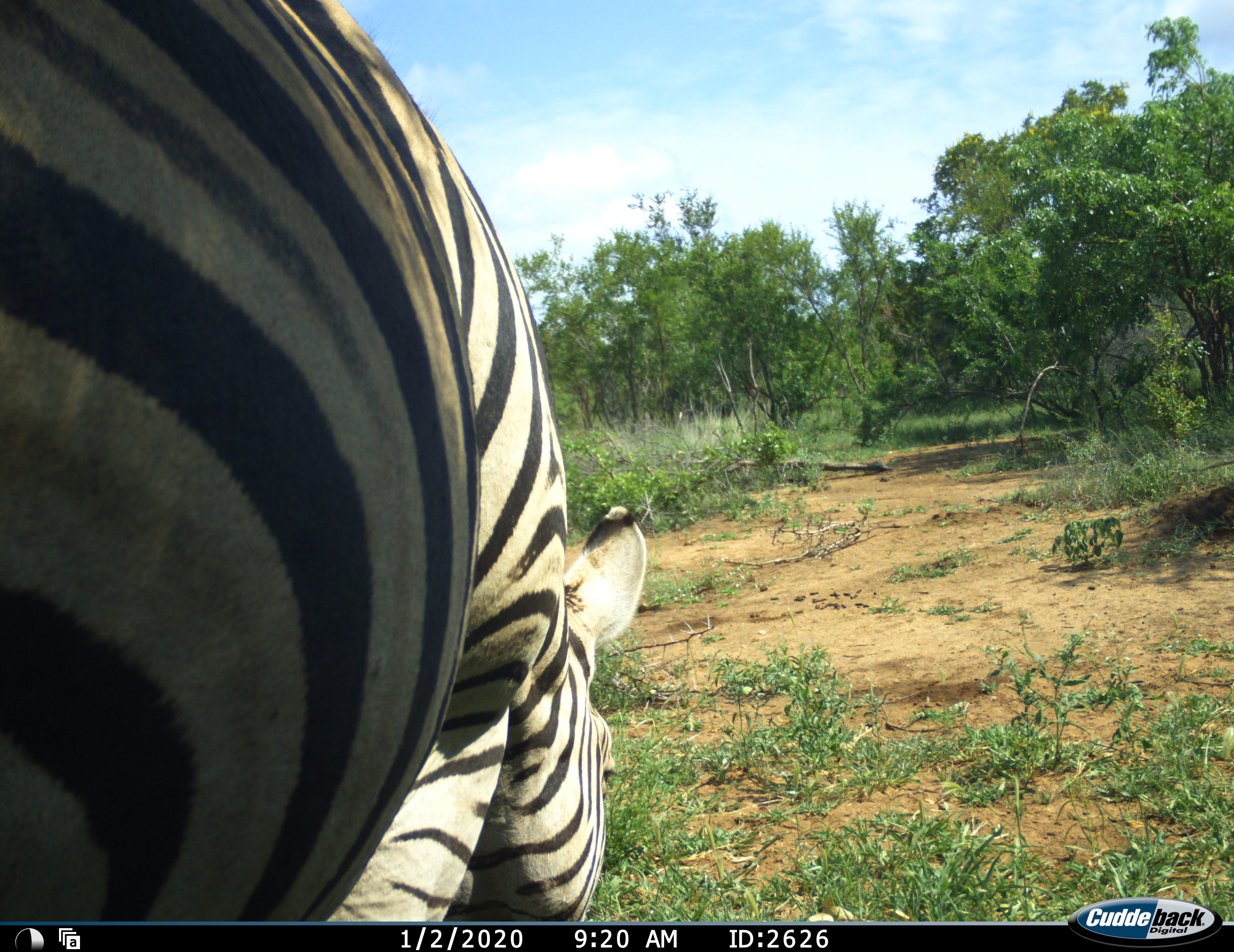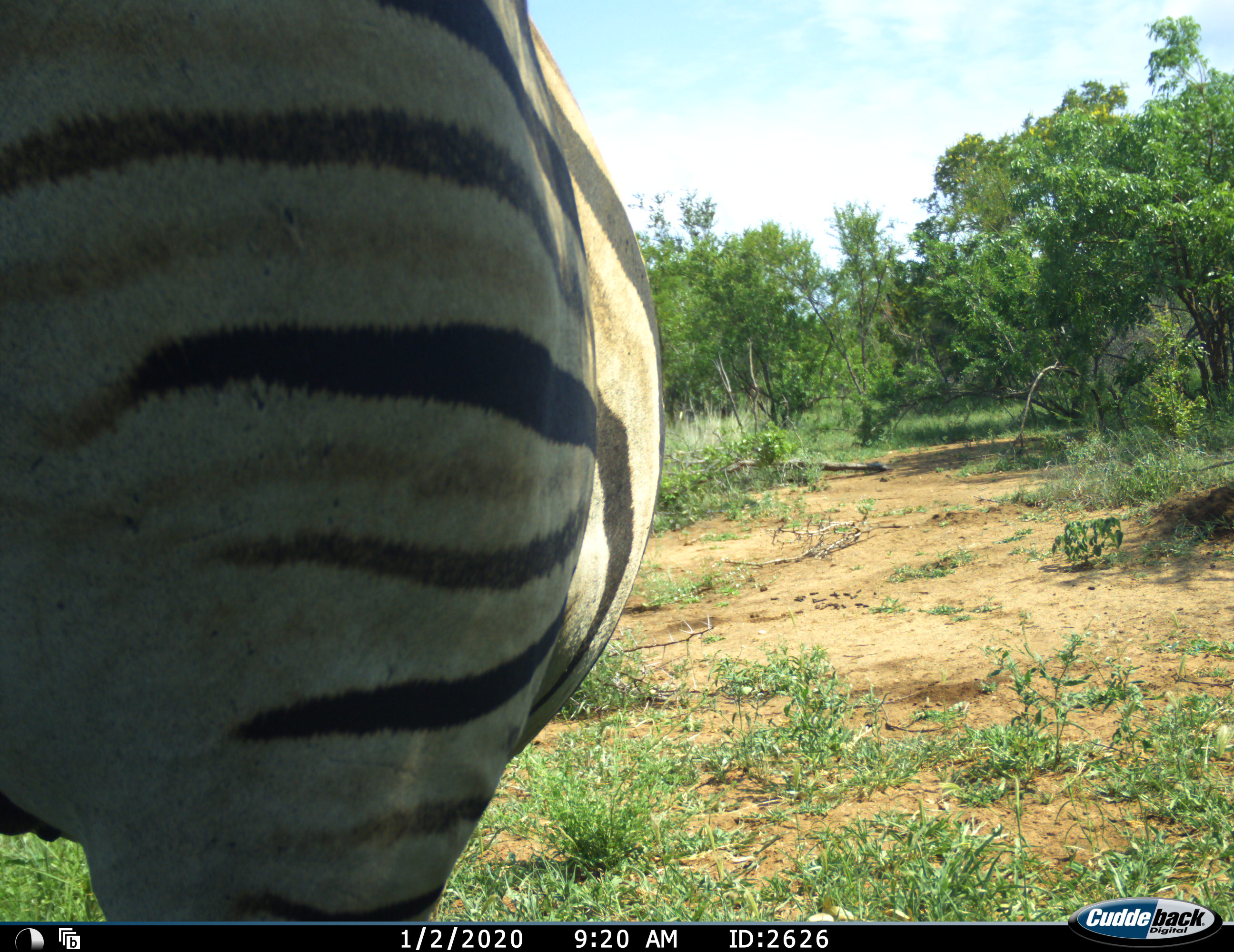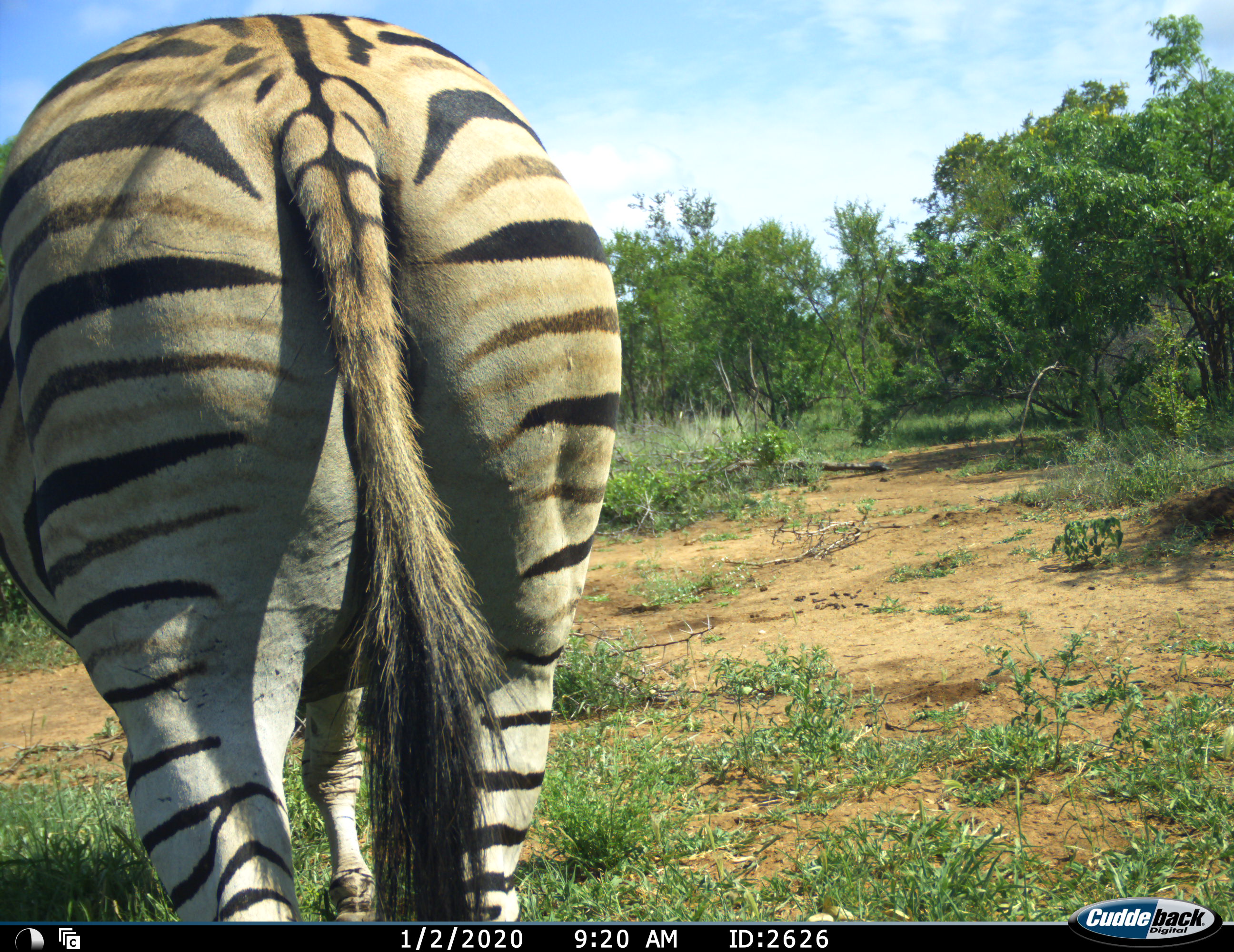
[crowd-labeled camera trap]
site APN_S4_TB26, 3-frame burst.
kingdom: Animalia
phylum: Chordata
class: Mammalia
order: Perissodactyla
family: Equidae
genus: Equus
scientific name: Equus quagga burchellii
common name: burchell's zebra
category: zebraburchells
Zebraburchells (burchell's zebra) (Equus quagga burchellii), count 1. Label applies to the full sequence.